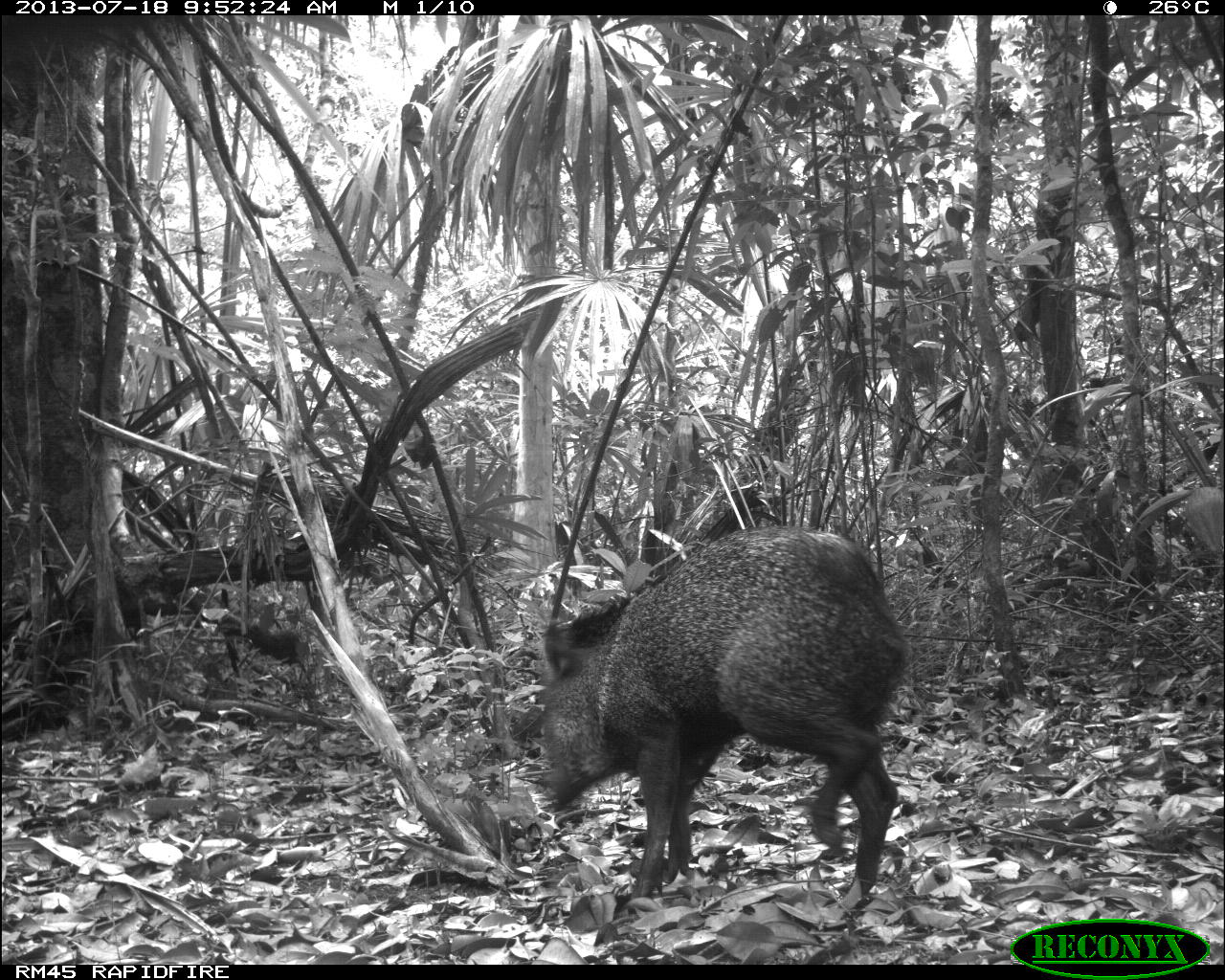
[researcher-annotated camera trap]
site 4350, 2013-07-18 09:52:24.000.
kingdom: Animalia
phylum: Chordata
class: Mammalia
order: Artiodactyla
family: Tayassuidae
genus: Pecari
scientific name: Pecari tajacu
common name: collared peccary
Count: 1.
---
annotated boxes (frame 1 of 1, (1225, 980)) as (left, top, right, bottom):
pecari tajacu: (539, 524, 912, 909)